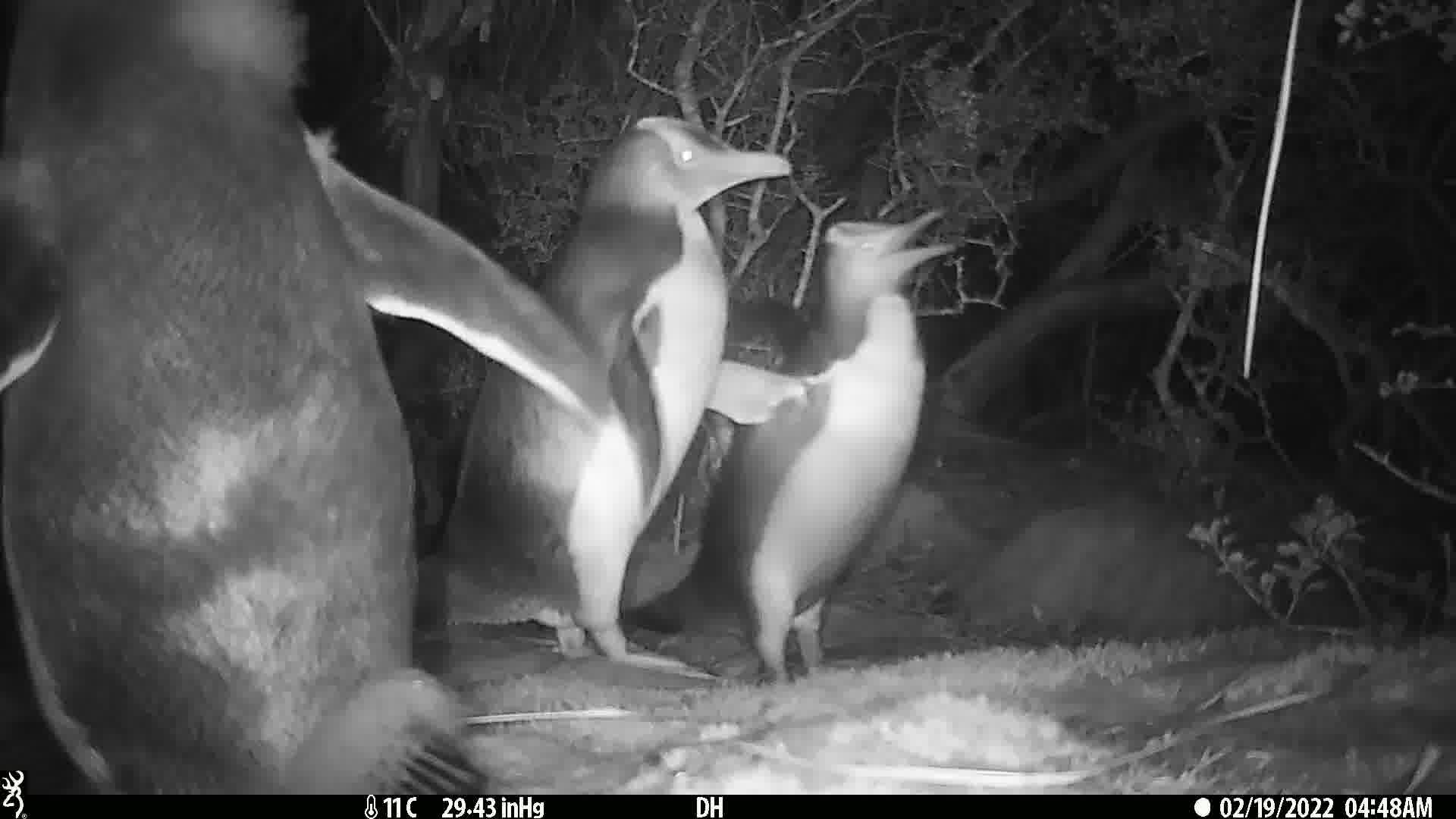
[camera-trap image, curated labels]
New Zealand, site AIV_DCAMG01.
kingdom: Animalia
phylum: Chordata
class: Aves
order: Sphenisciformes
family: Spheniscidae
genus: Megadyptes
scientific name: Megadyptes antipodes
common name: yellow-eyed penguin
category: yellow eyed penguin